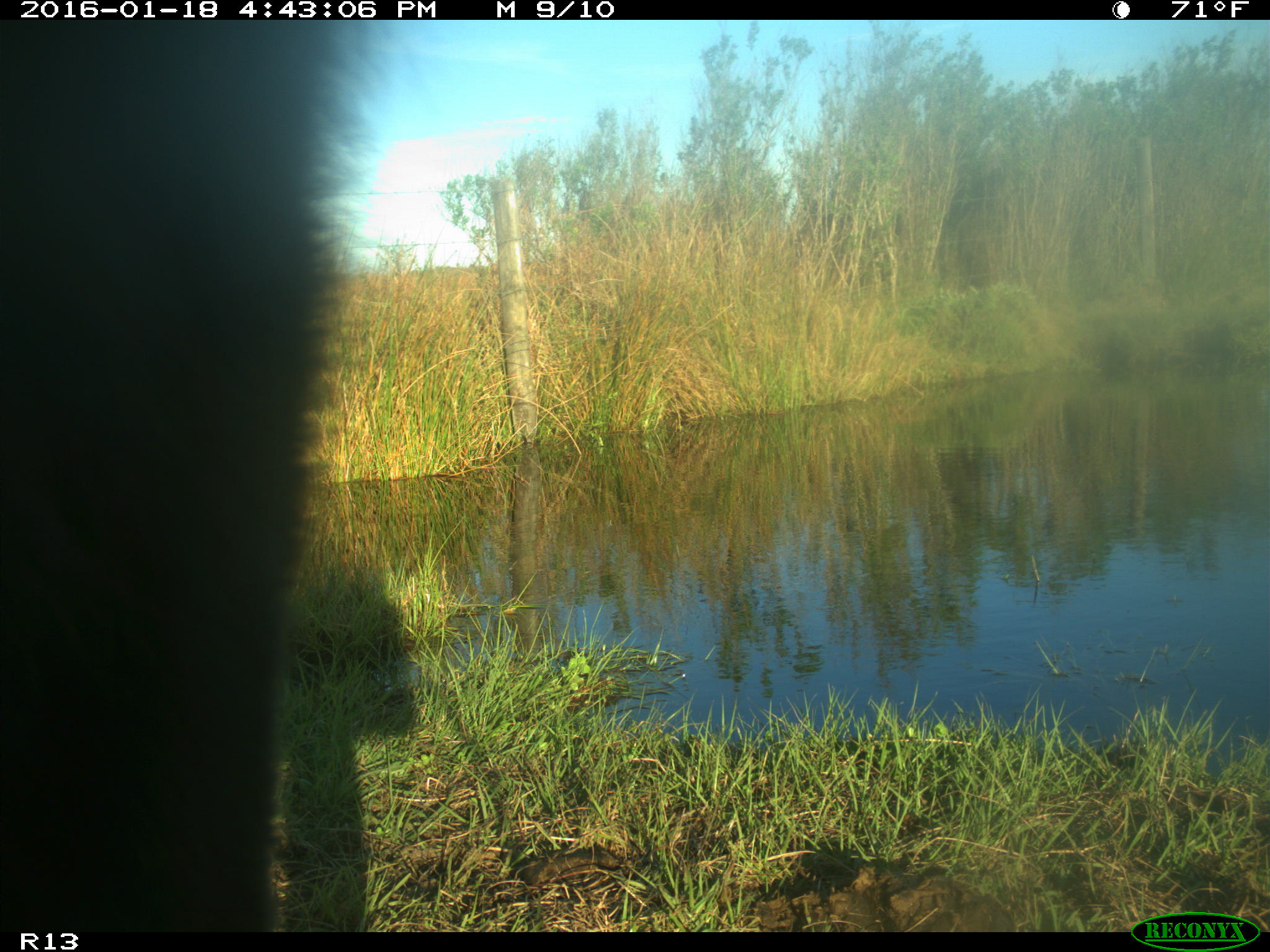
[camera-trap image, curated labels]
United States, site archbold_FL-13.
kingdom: Animalia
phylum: Chordata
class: Mammalia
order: Artiodactyla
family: Bovidae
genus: Bos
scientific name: Bos taurus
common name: domestic cow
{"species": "Bos taurus (domestic cow)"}